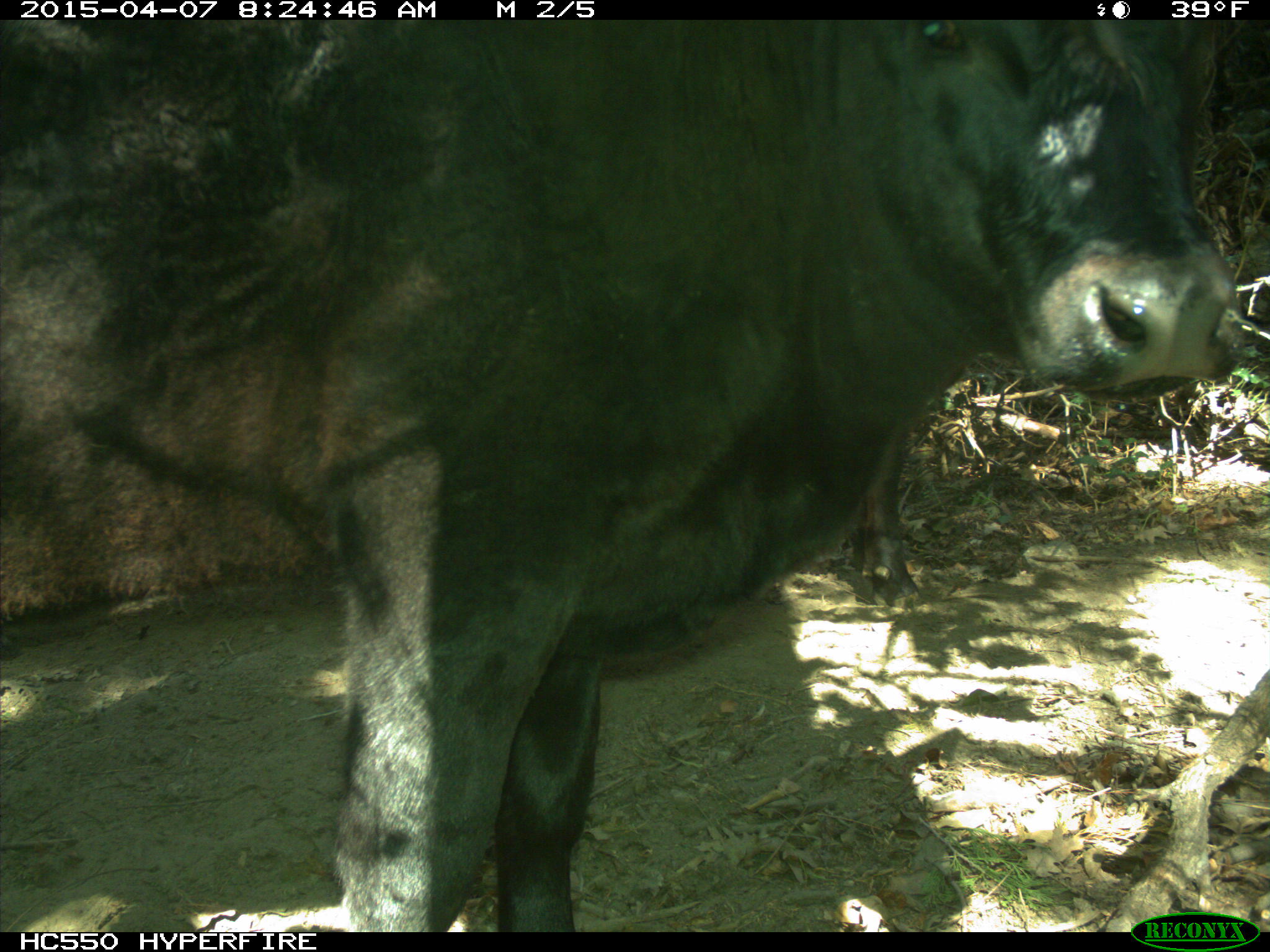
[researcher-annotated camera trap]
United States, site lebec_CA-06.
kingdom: Animalia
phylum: Chordata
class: Mammalia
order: Artiodactyla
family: Bovidae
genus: Bos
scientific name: Bos taurus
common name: domestic cow